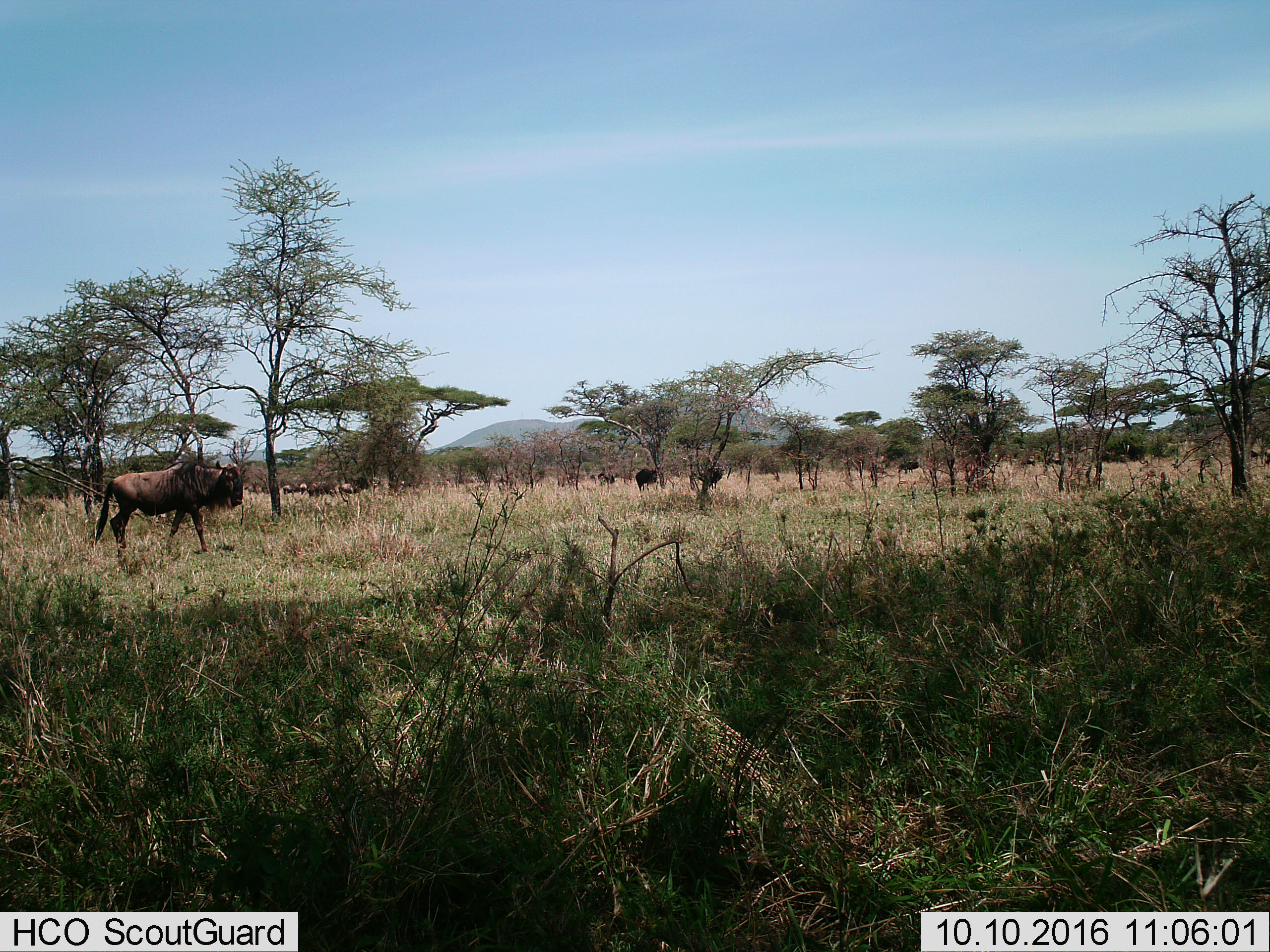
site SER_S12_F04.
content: unidentified animal